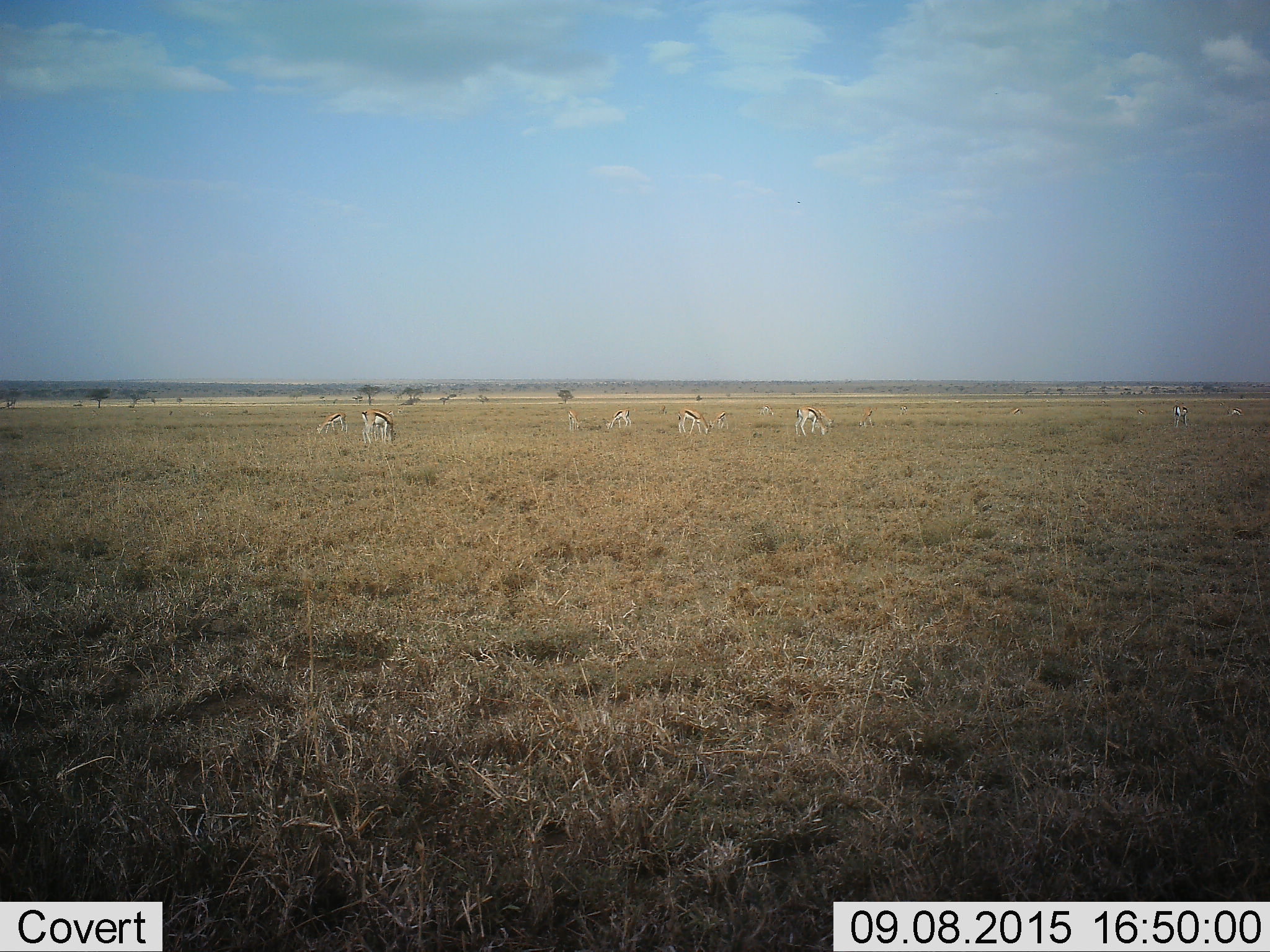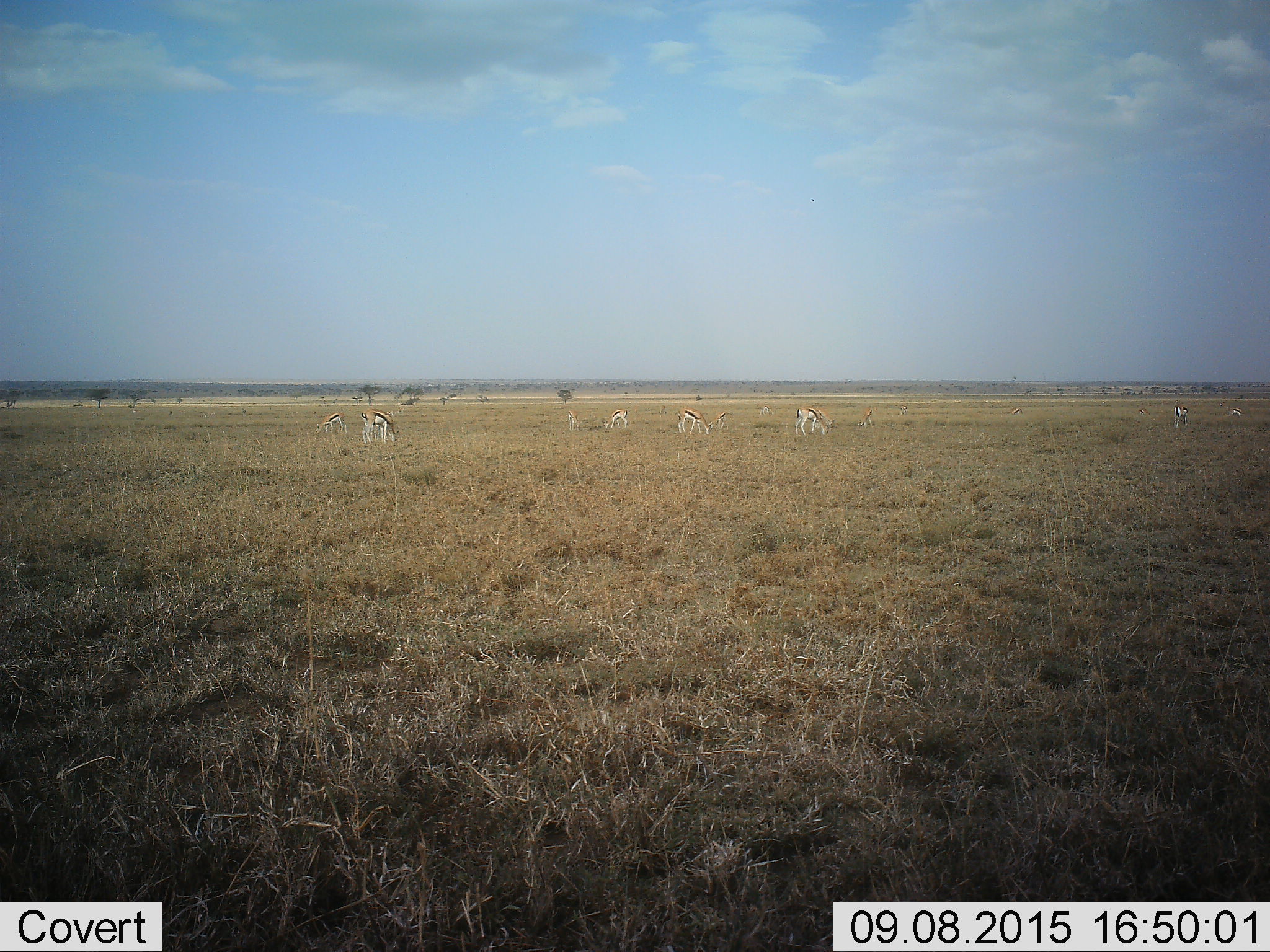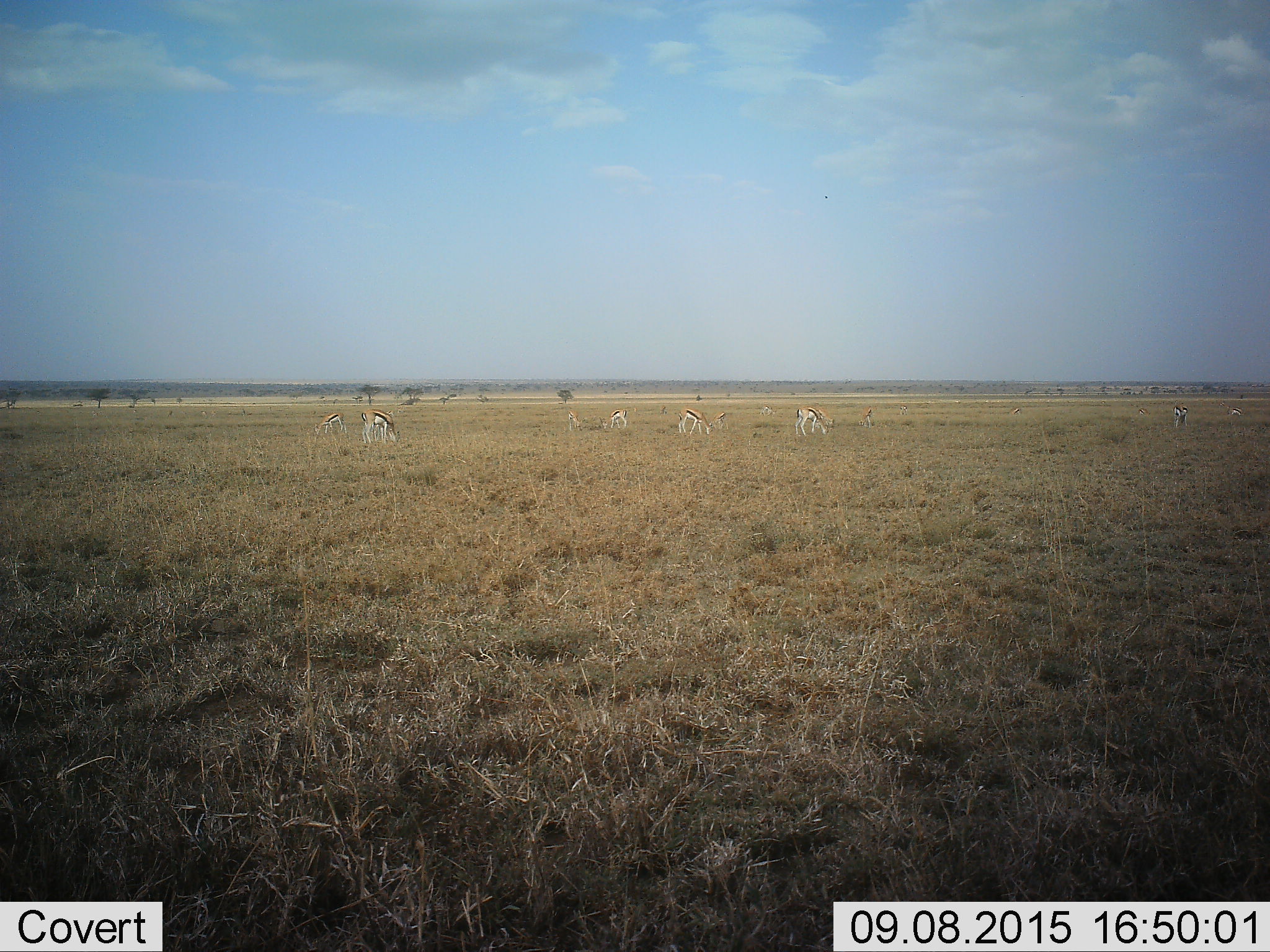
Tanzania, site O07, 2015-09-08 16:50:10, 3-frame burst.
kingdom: Animalia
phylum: Chordata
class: Mammalia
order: Artiodactyla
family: Bovidae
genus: Eudorcas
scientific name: Eudorcas thomsonii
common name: thomson's gazelle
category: gazellethomsons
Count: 11-50.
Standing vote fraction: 44%.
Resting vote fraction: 11%.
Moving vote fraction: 0%.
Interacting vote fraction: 0%.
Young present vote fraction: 22%.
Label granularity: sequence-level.